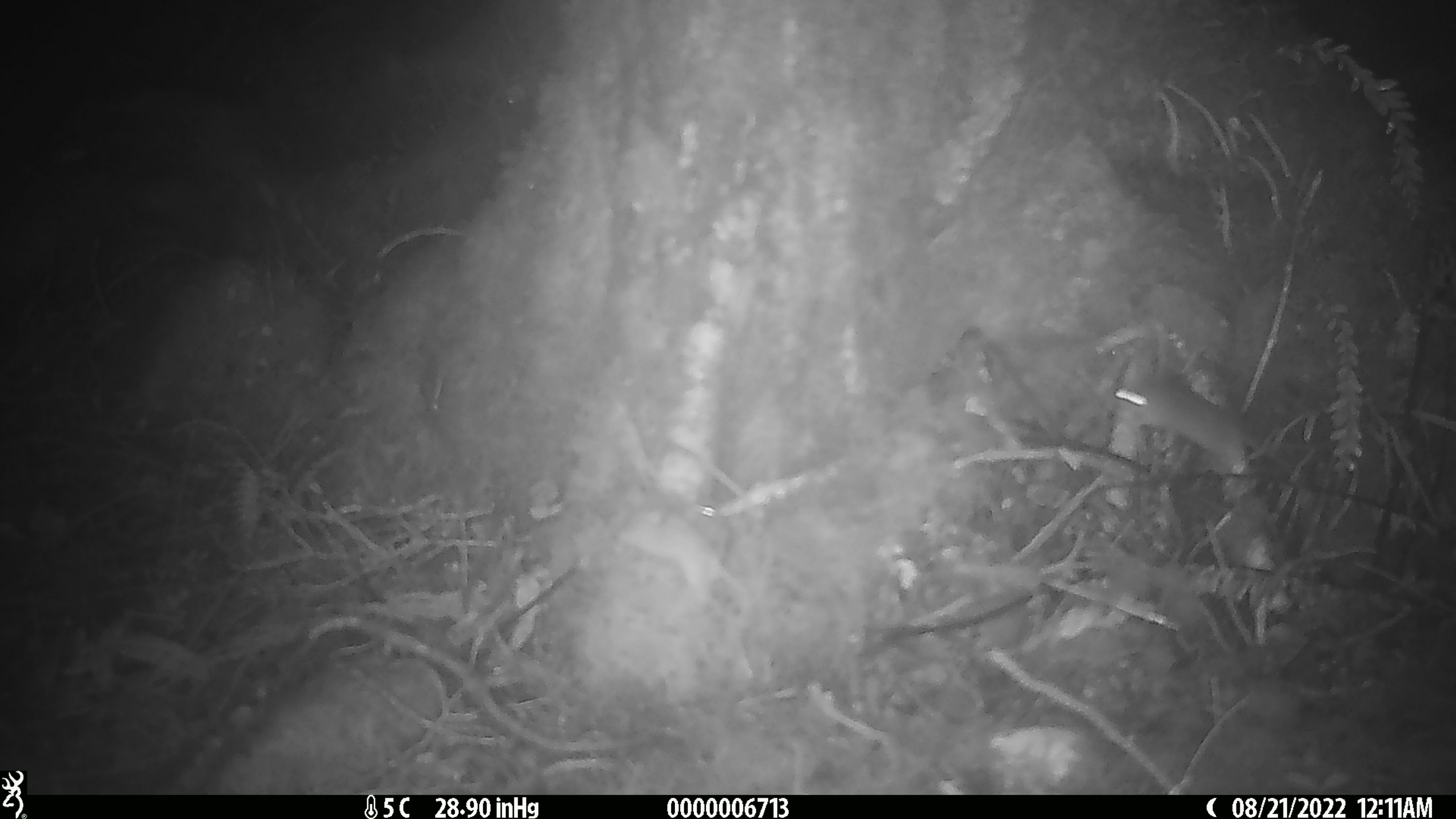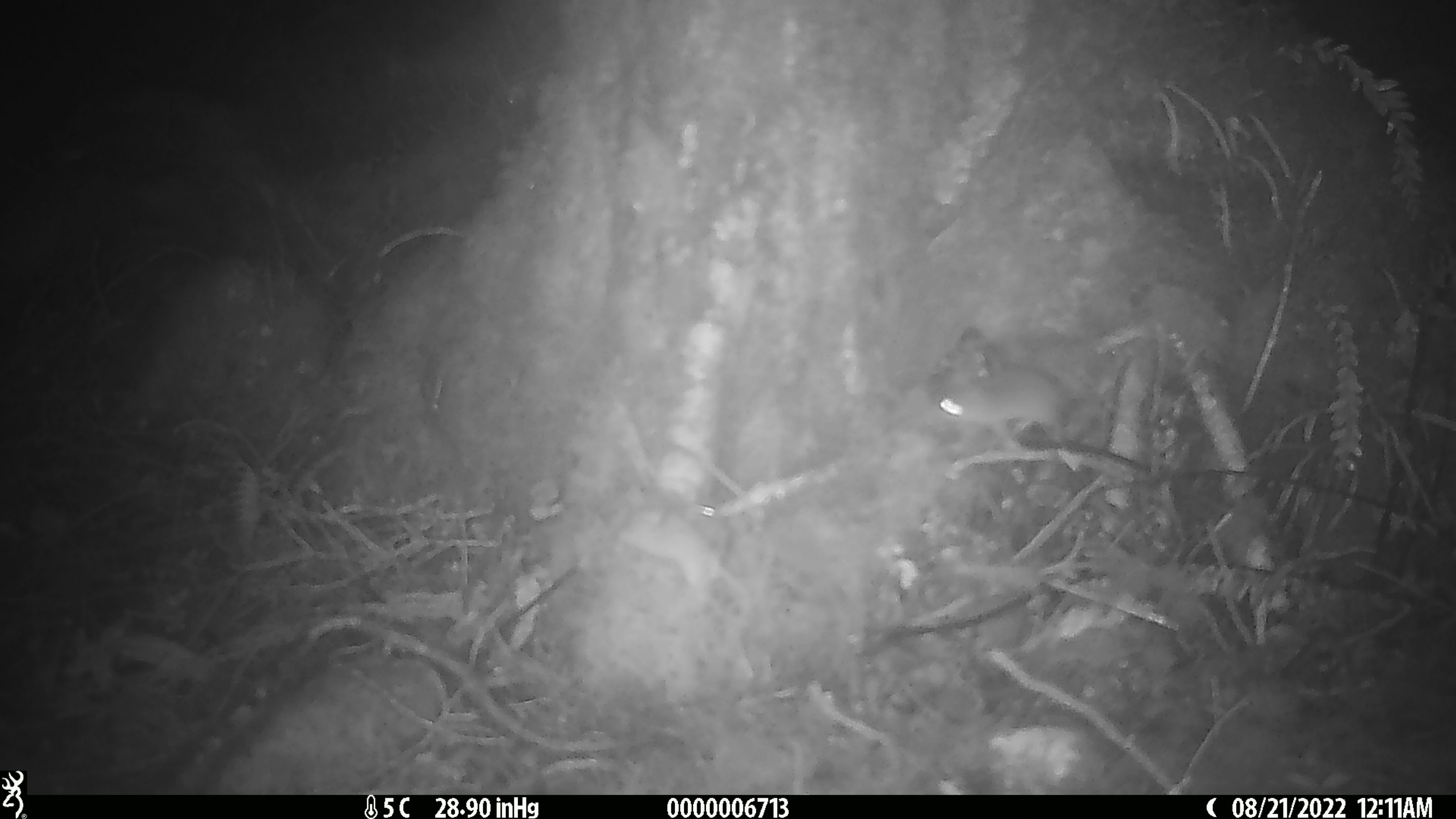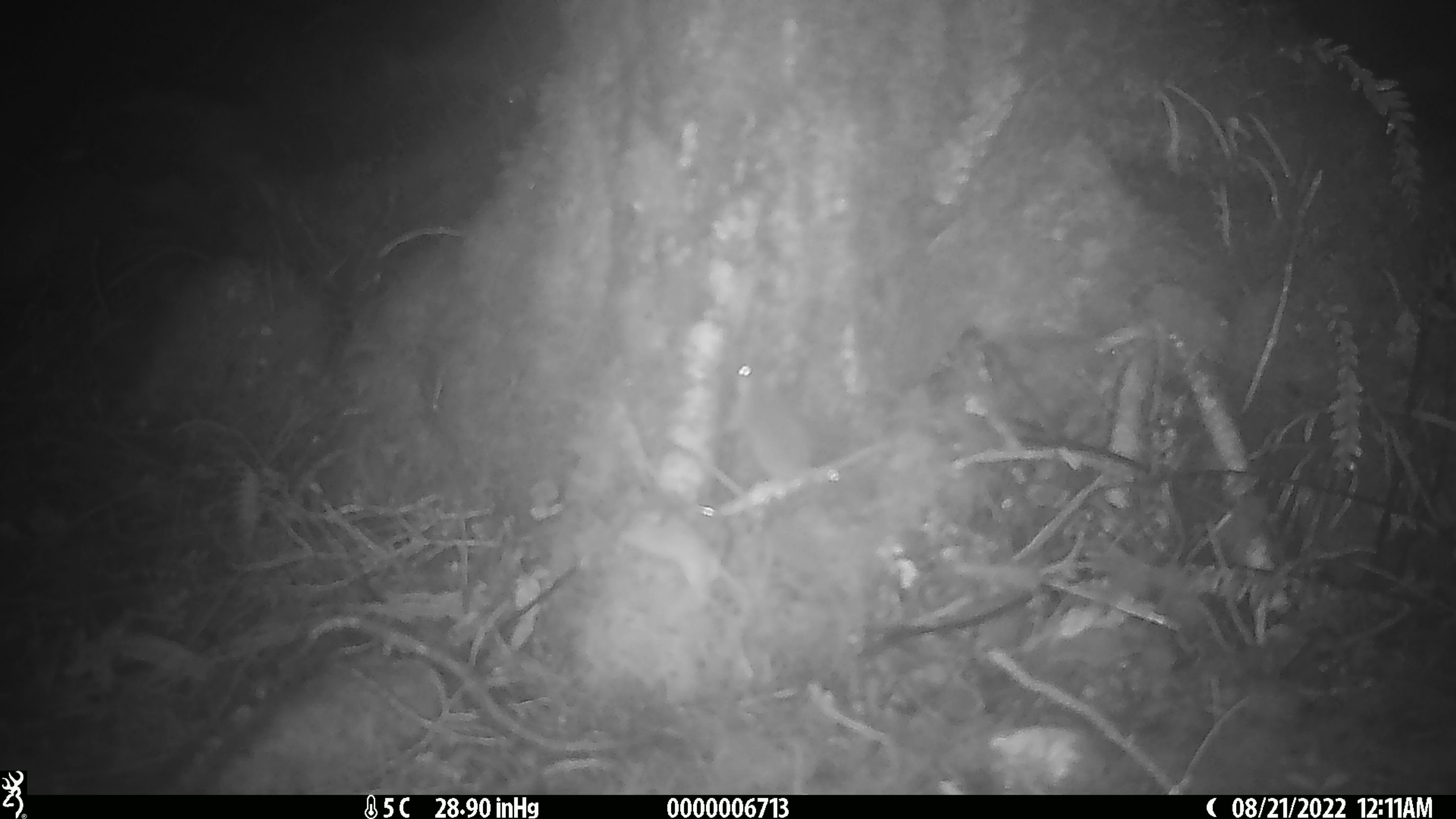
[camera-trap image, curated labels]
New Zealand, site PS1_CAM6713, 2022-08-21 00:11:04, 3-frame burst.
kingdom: Animalia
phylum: Chordata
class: Mammalia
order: Rodentia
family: Muridae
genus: Mus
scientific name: Mus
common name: mouse